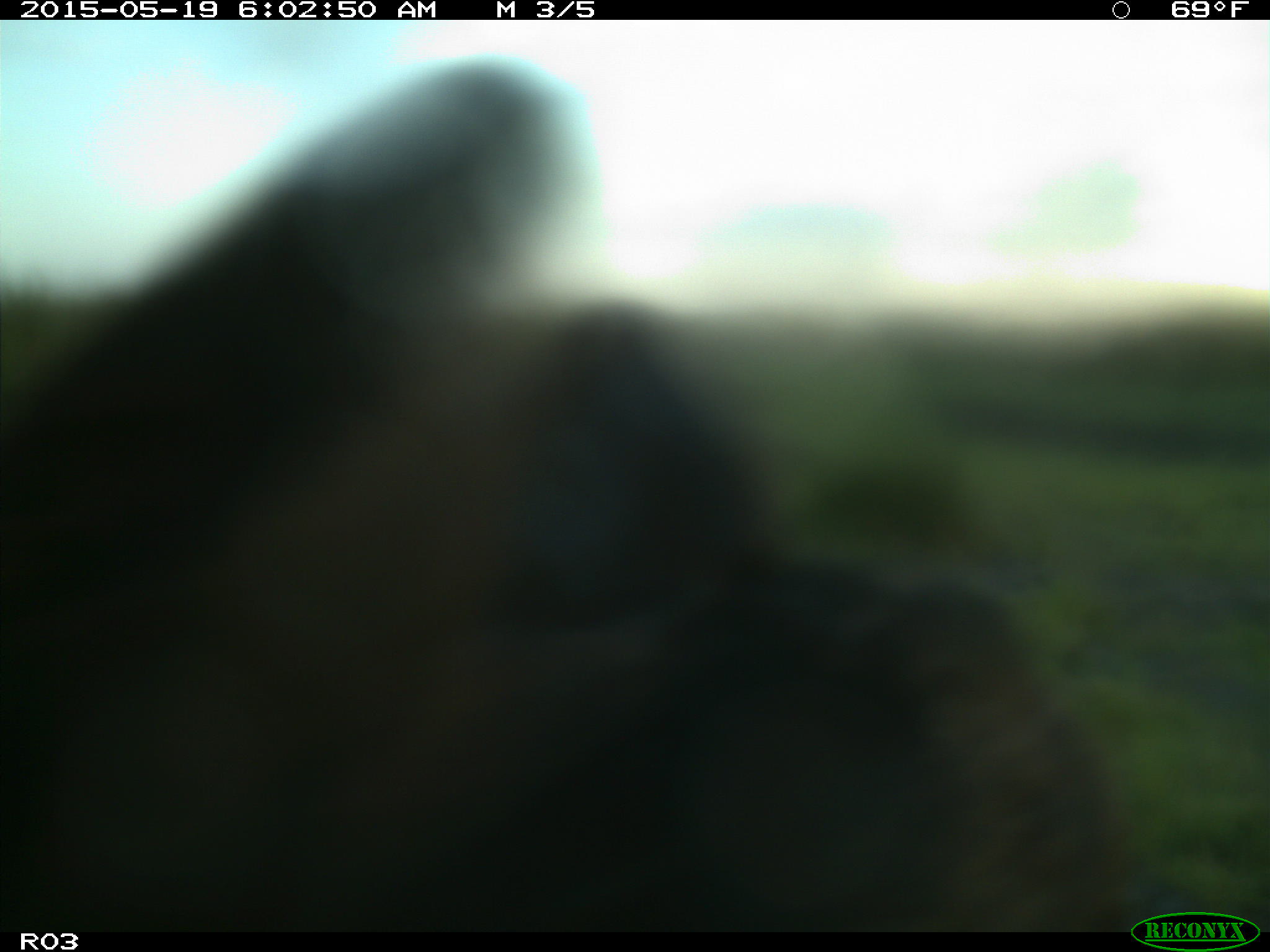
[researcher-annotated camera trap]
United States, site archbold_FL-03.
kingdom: Animalia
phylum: Chordata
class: Mammalia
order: Artiodactyla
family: Bovidae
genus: Bos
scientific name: Bos taurus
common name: domestic cow